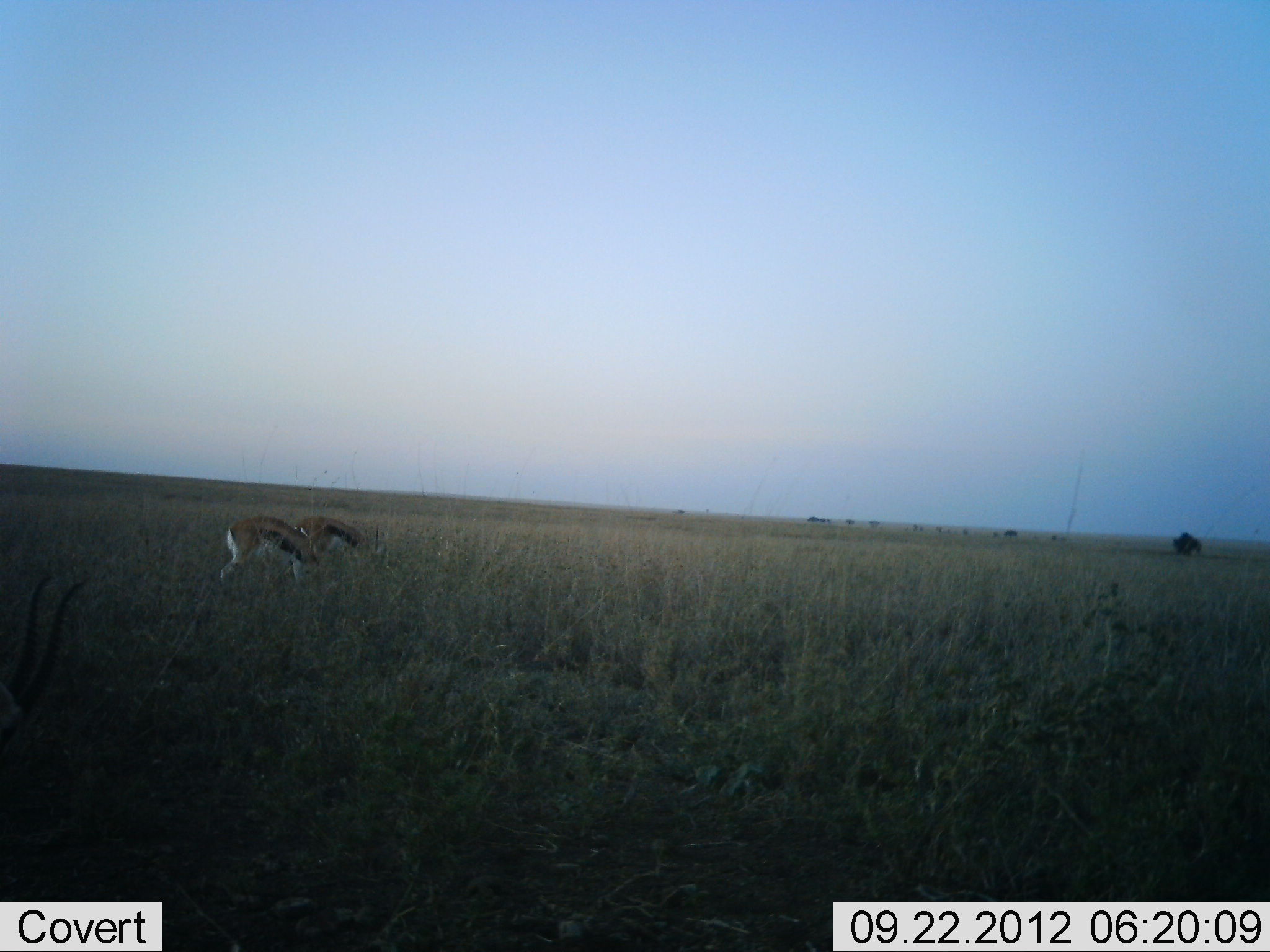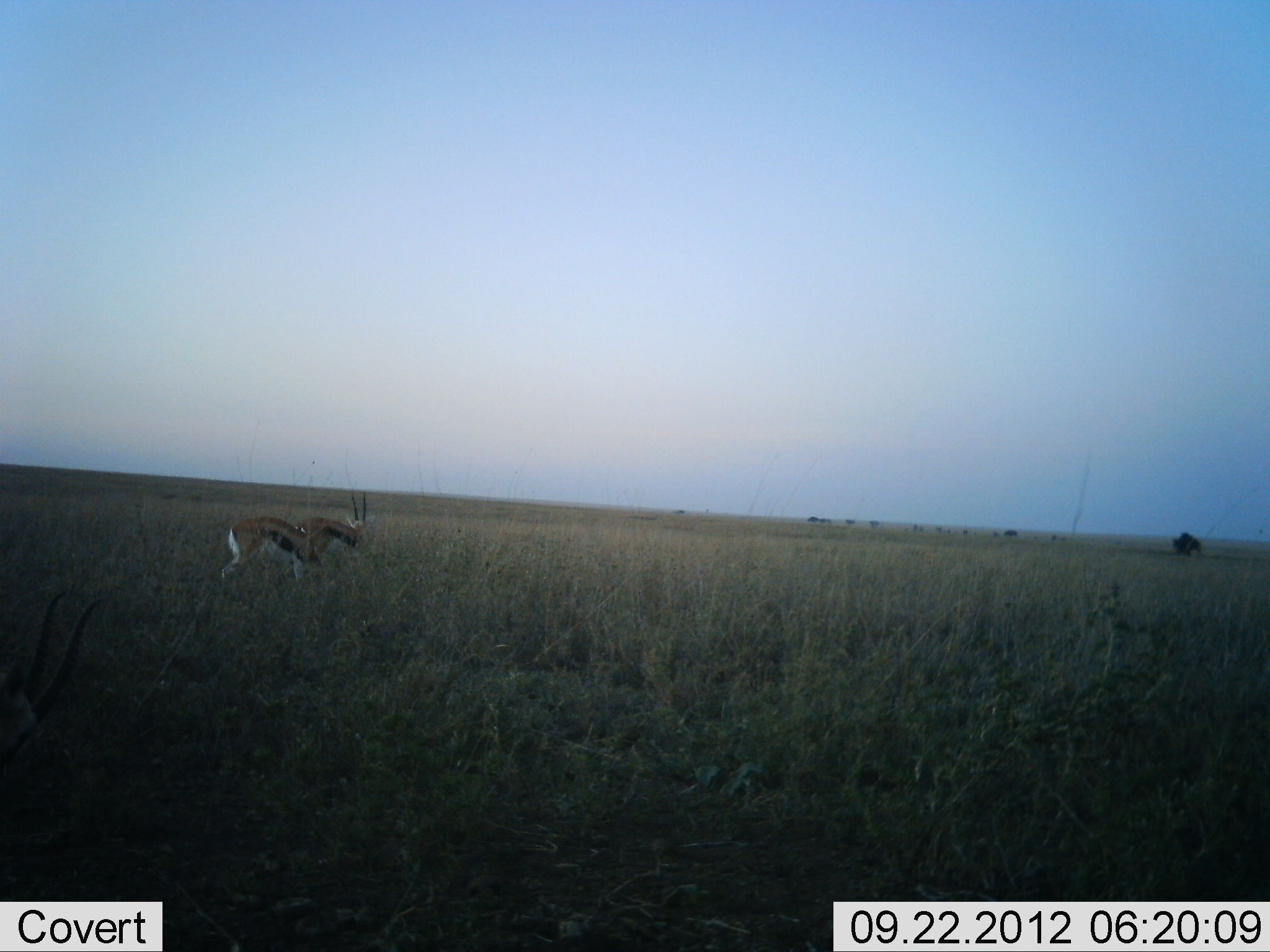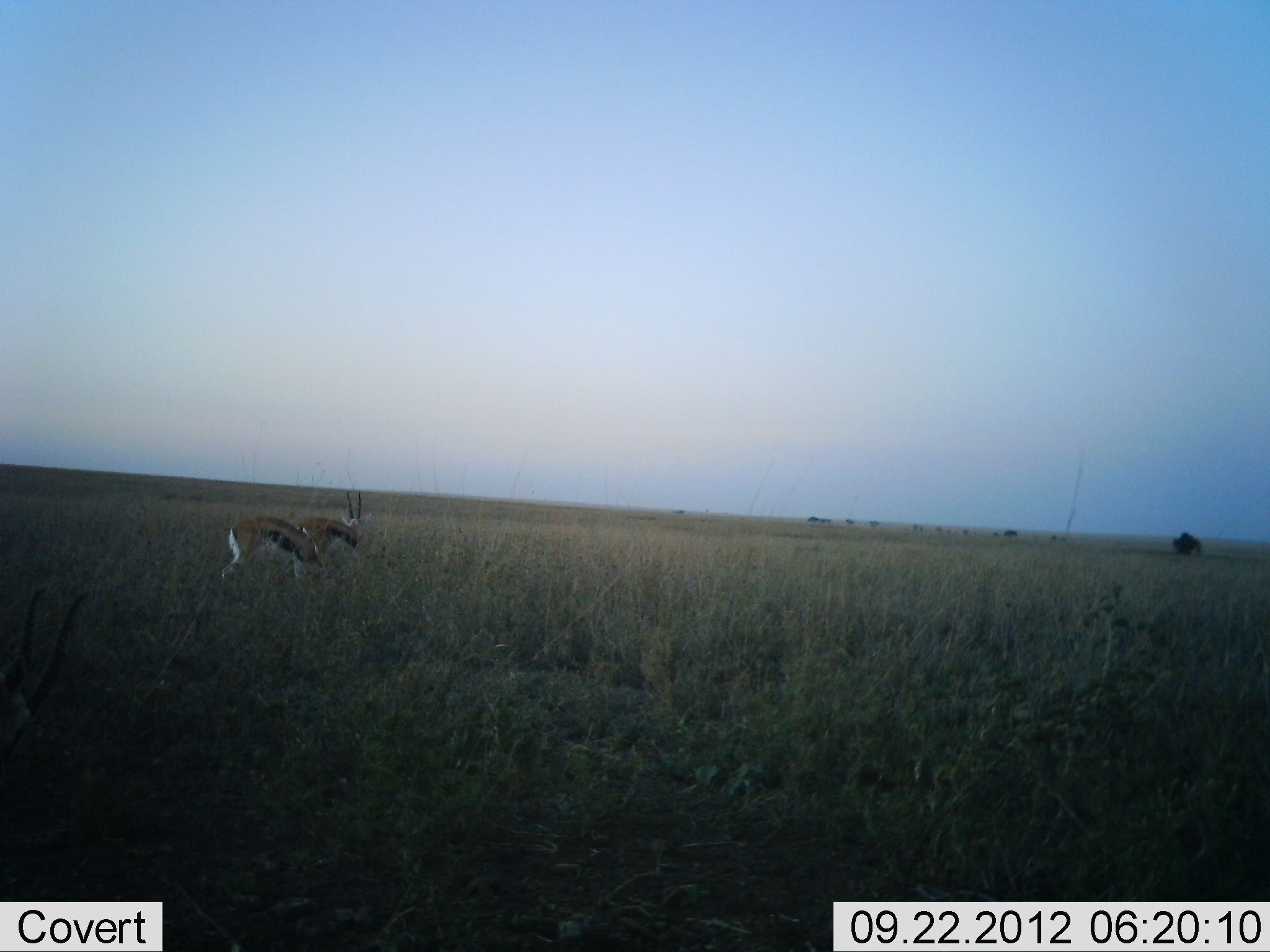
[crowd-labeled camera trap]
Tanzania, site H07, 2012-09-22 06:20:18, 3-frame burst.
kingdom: Animalia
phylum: Chordata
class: Mammalia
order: Artiodactyla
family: Bovidae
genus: Eudorcas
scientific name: Eudorcas thomsonii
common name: thomson's gazelle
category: gazellethomsons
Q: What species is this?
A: Gazellethomsons (thomson's gazelle) (Eudorcas thomsonii).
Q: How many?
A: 2.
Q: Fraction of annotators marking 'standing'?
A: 40%.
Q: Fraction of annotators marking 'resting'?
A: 0%.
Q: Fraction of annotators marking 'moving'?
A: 0%.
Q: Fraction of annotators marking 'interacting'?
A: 0%.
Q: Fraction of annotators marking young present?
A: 0%.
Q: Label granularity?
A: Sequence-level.